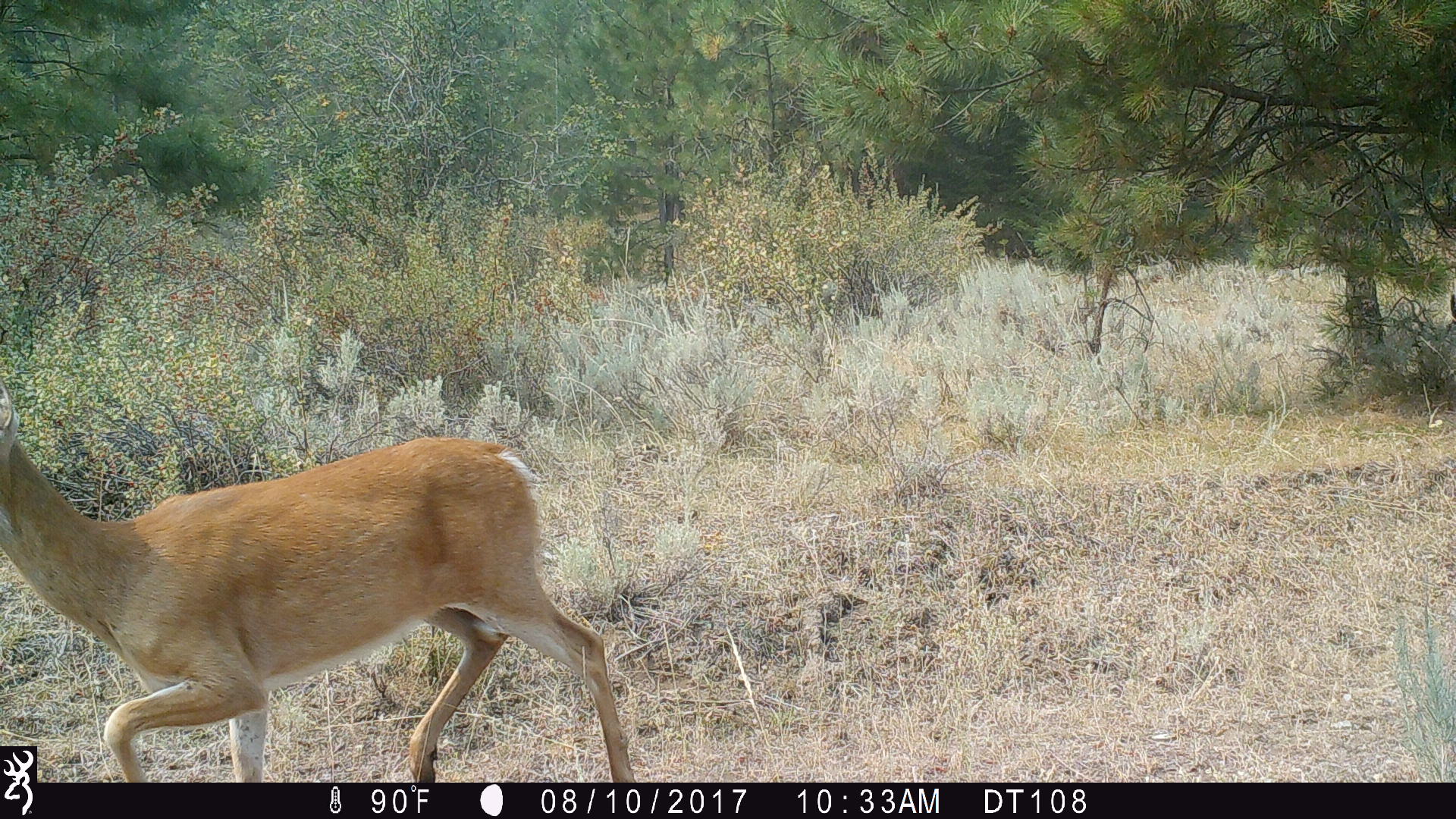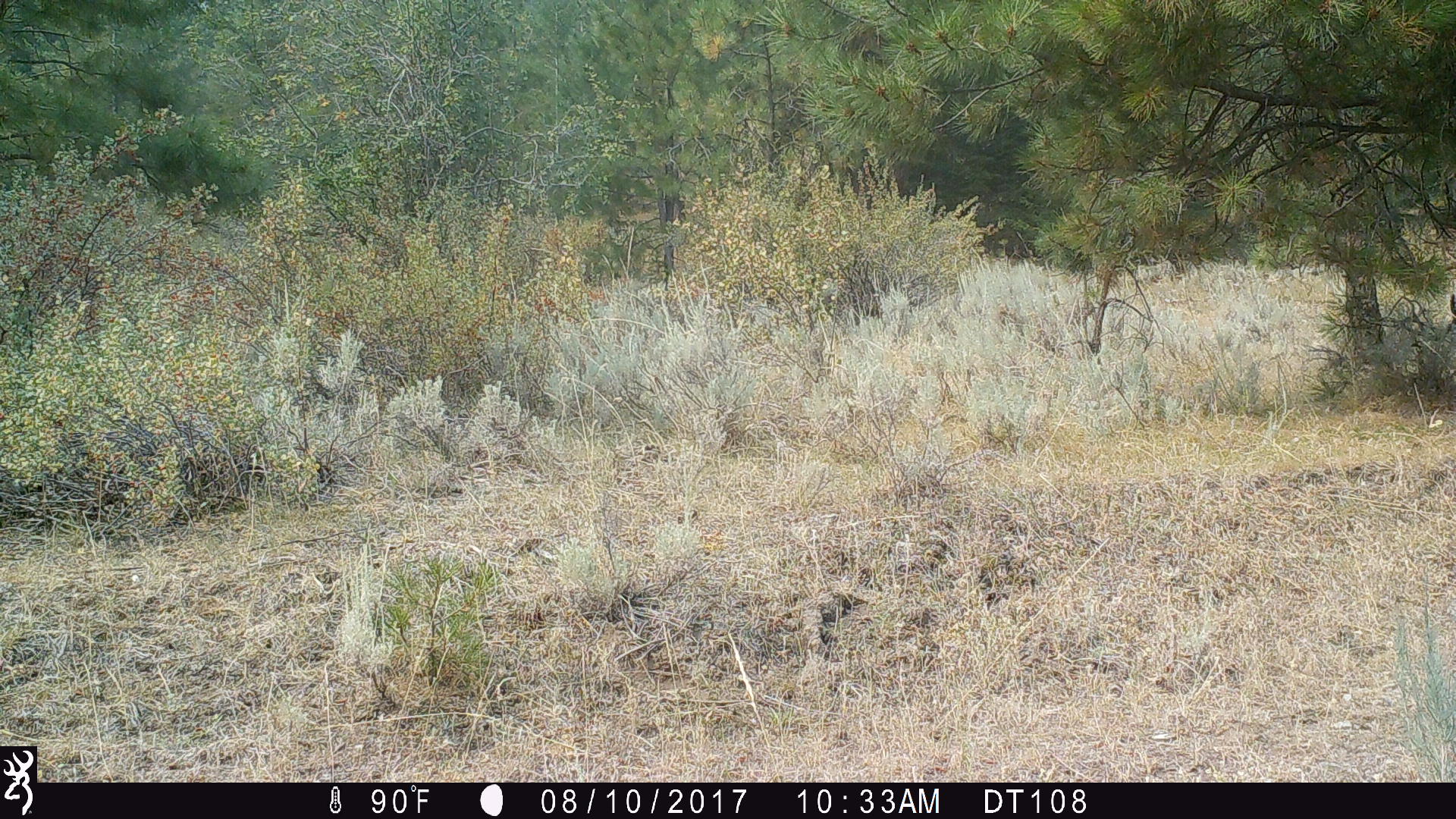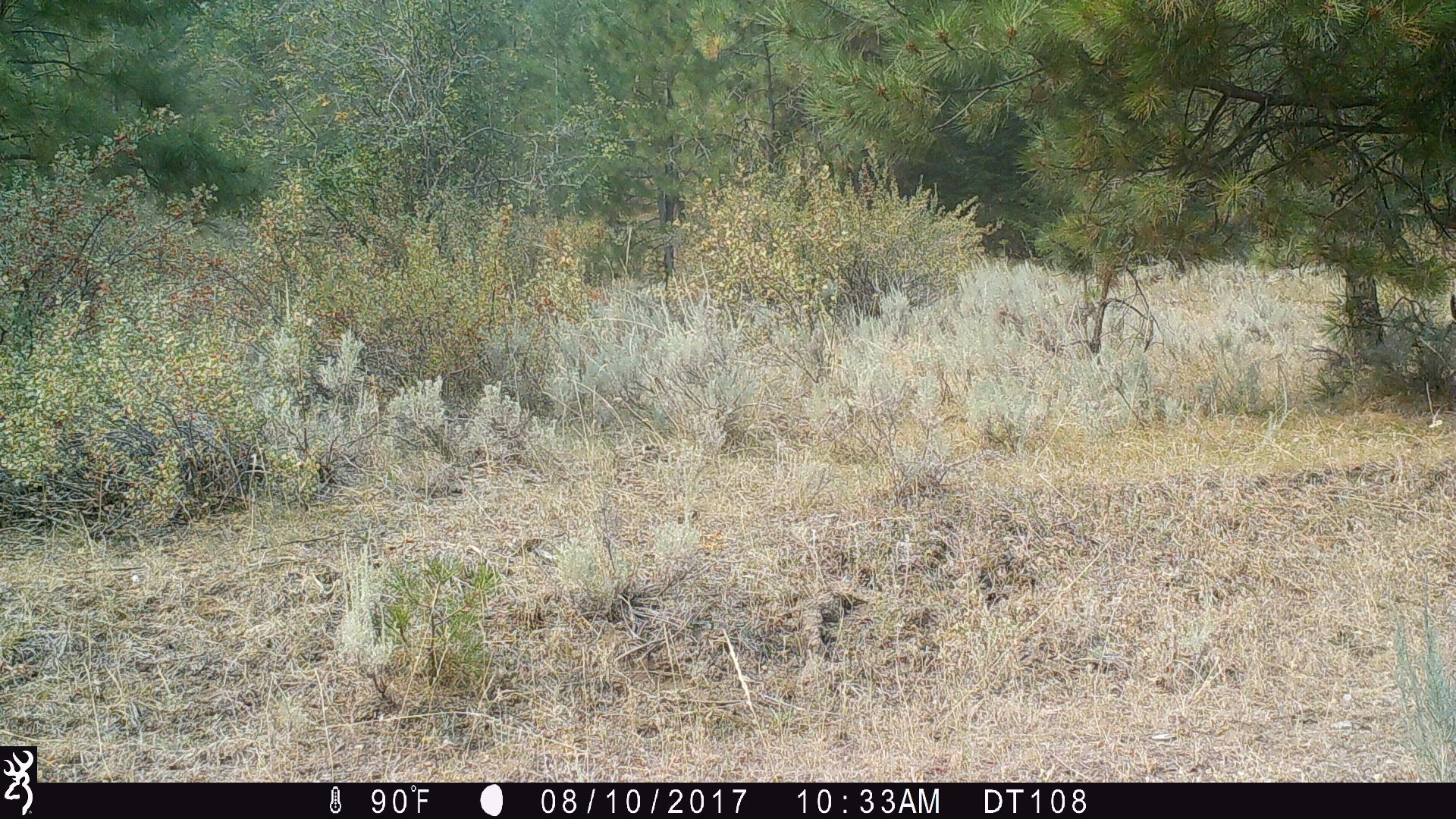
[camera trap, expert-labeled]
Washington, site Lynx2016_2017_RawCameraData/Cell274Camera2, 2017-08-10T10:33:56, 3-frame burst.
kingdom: Animalia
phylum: Chordata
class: Mammalia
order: Artiodactyla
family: Cervidae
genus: Odocoileus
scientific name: Odocoileus virginianus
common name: white-tailed deer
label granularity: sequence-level